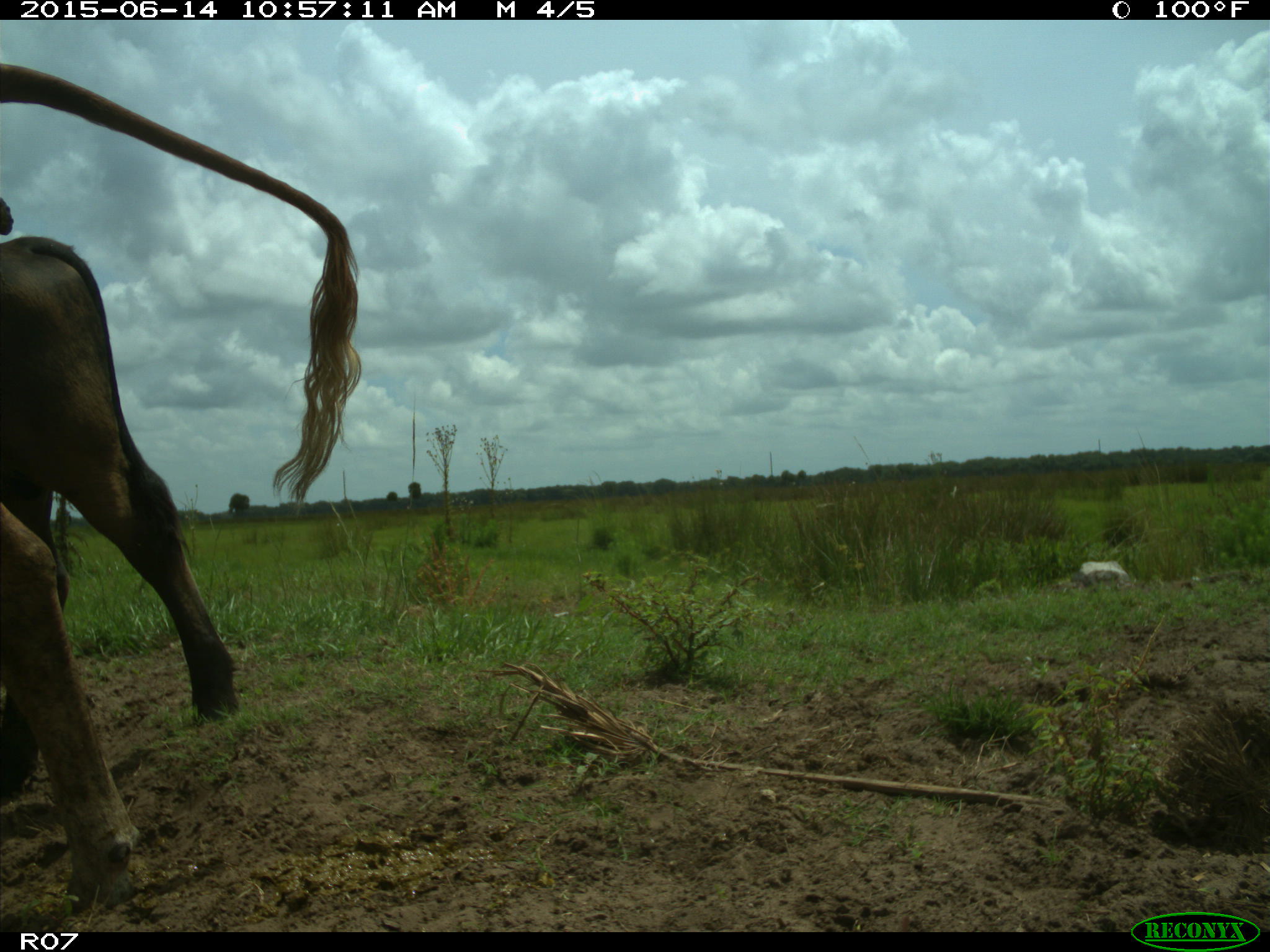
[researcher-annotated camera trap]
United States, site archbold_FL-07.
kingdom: Animalia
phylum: Chordata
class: Mammalia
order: Artiodactyla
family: Bovidae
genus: Bos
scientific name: Bos taurus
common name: domestic cow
Bos taurus (domestic cow).